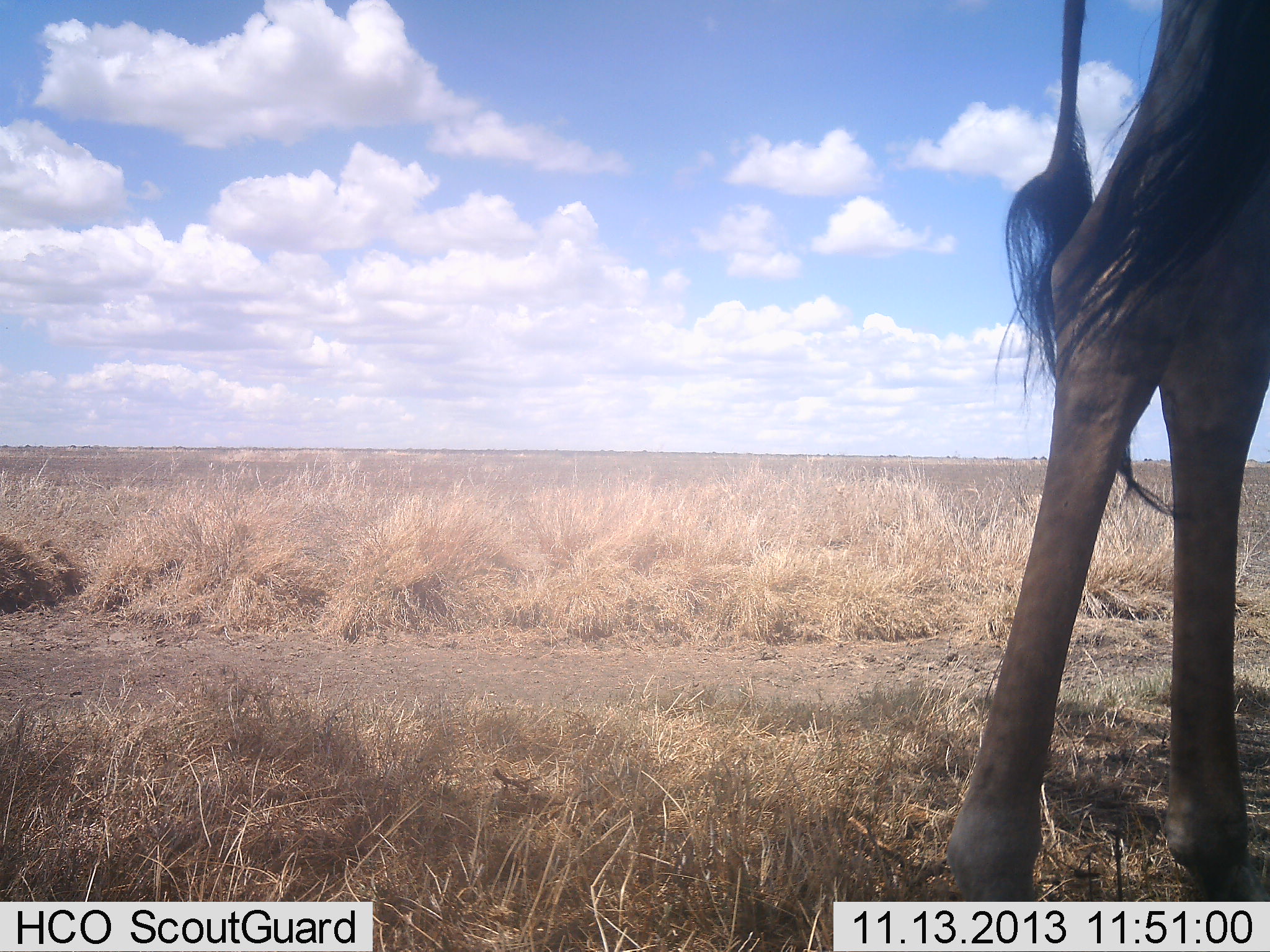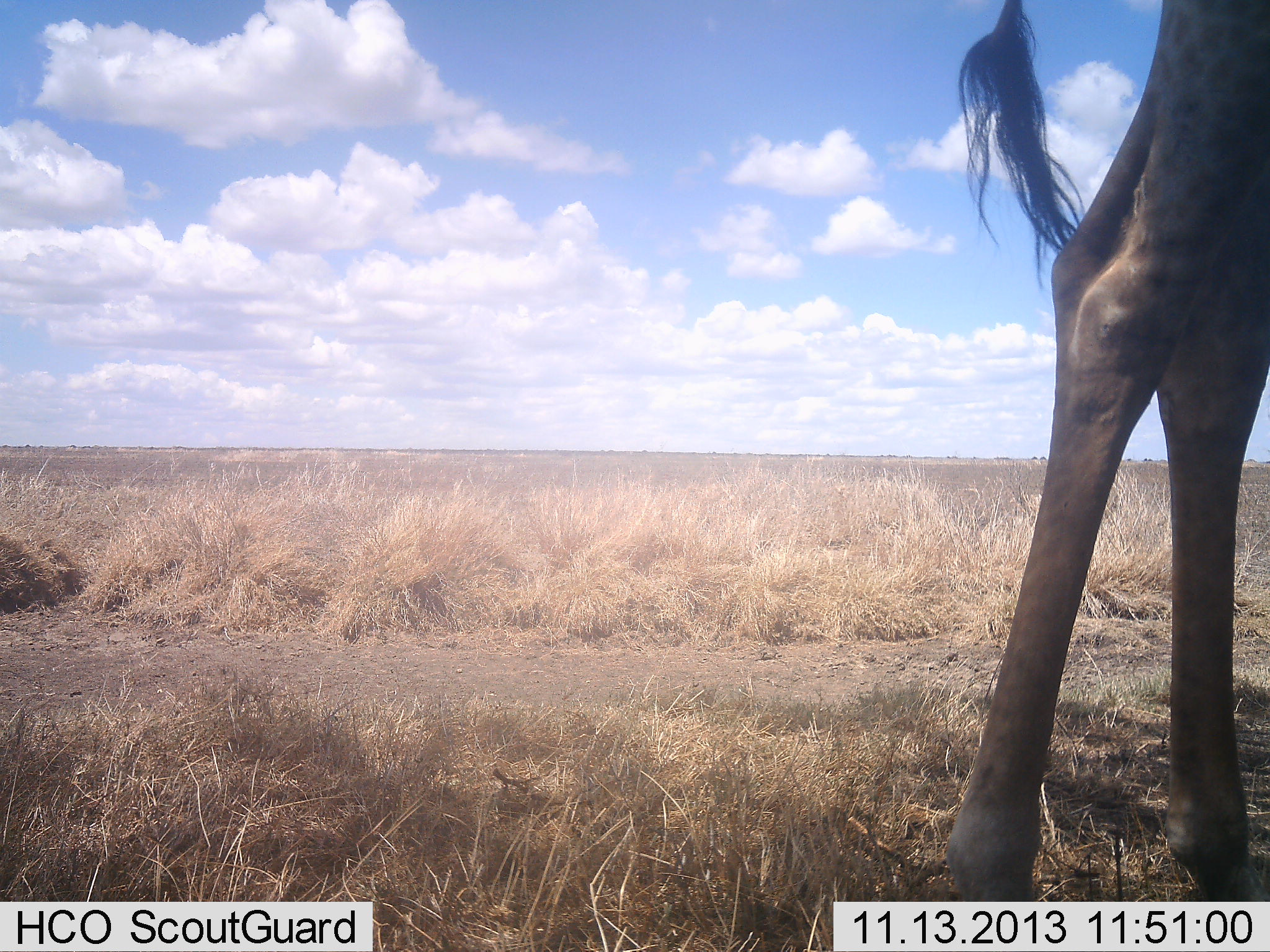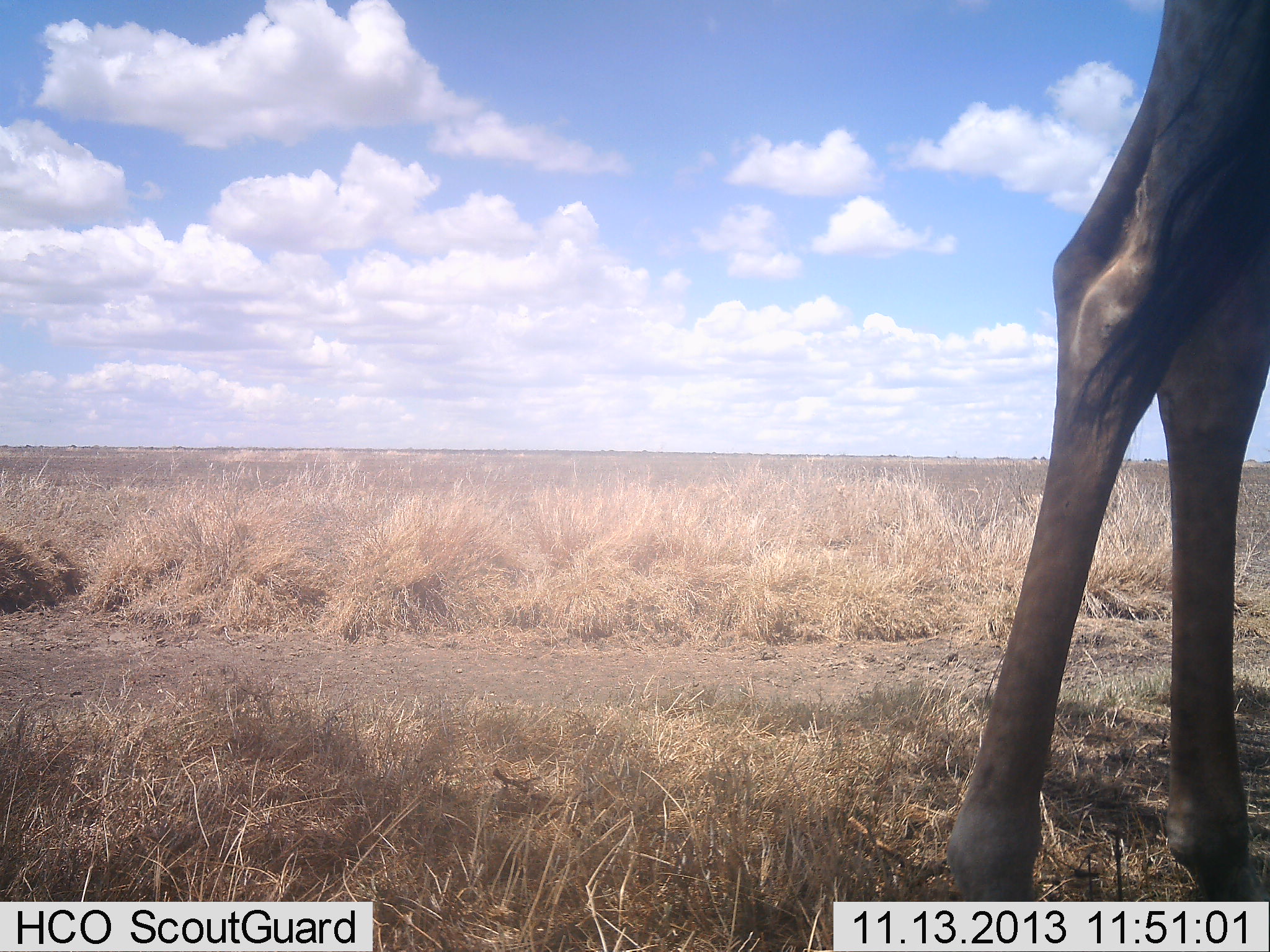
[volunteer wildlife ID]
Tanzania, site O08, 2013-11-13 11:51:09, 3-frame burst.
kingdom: Animalia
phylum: Chordata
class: Mammalia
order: Artiodactyla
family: Giraffidae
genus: Giraffa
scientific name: Giraffa camelopardalis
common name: giraffe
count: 1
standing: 100%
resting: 0%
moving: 0%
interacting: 0%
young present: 0%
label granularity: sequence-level